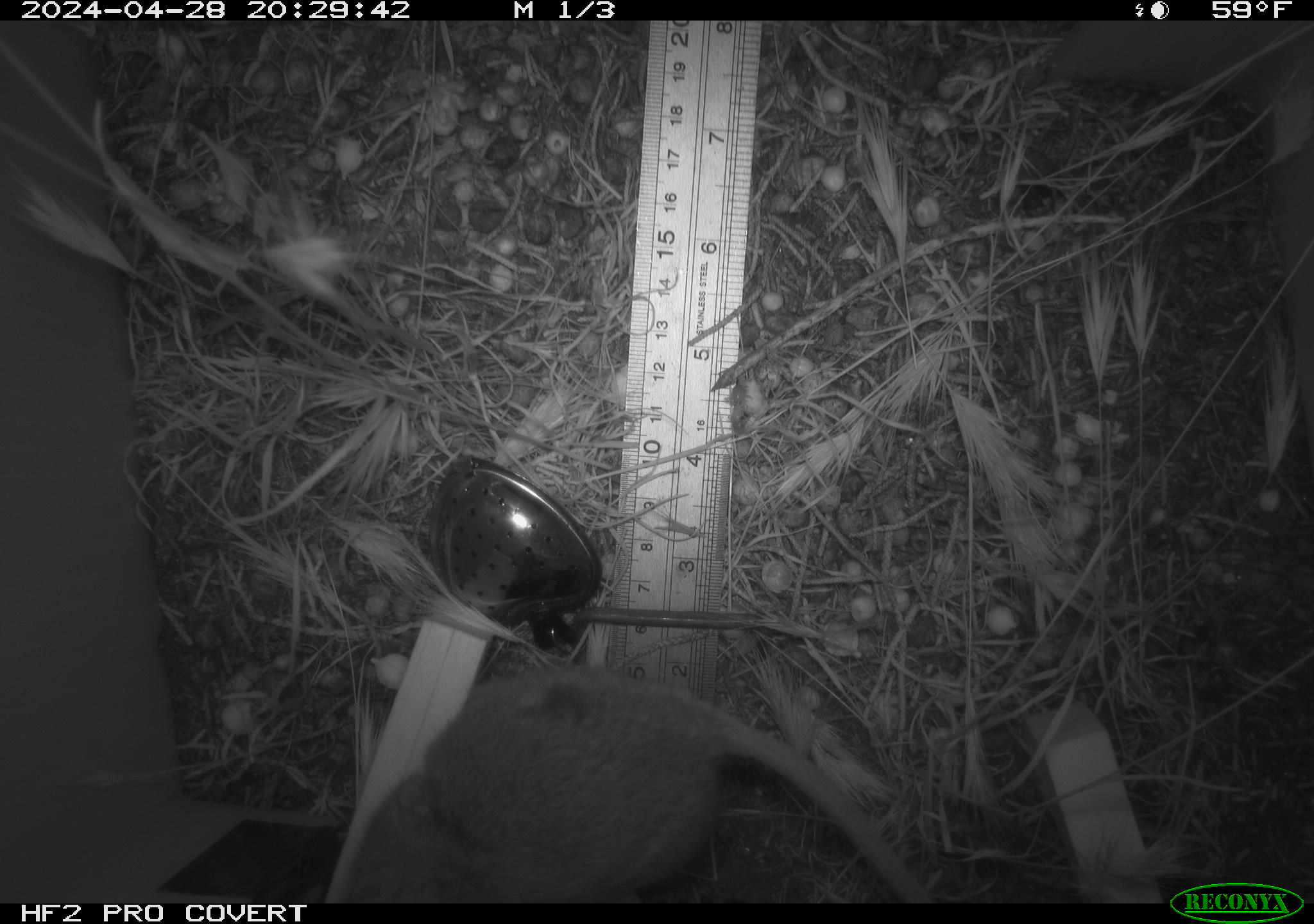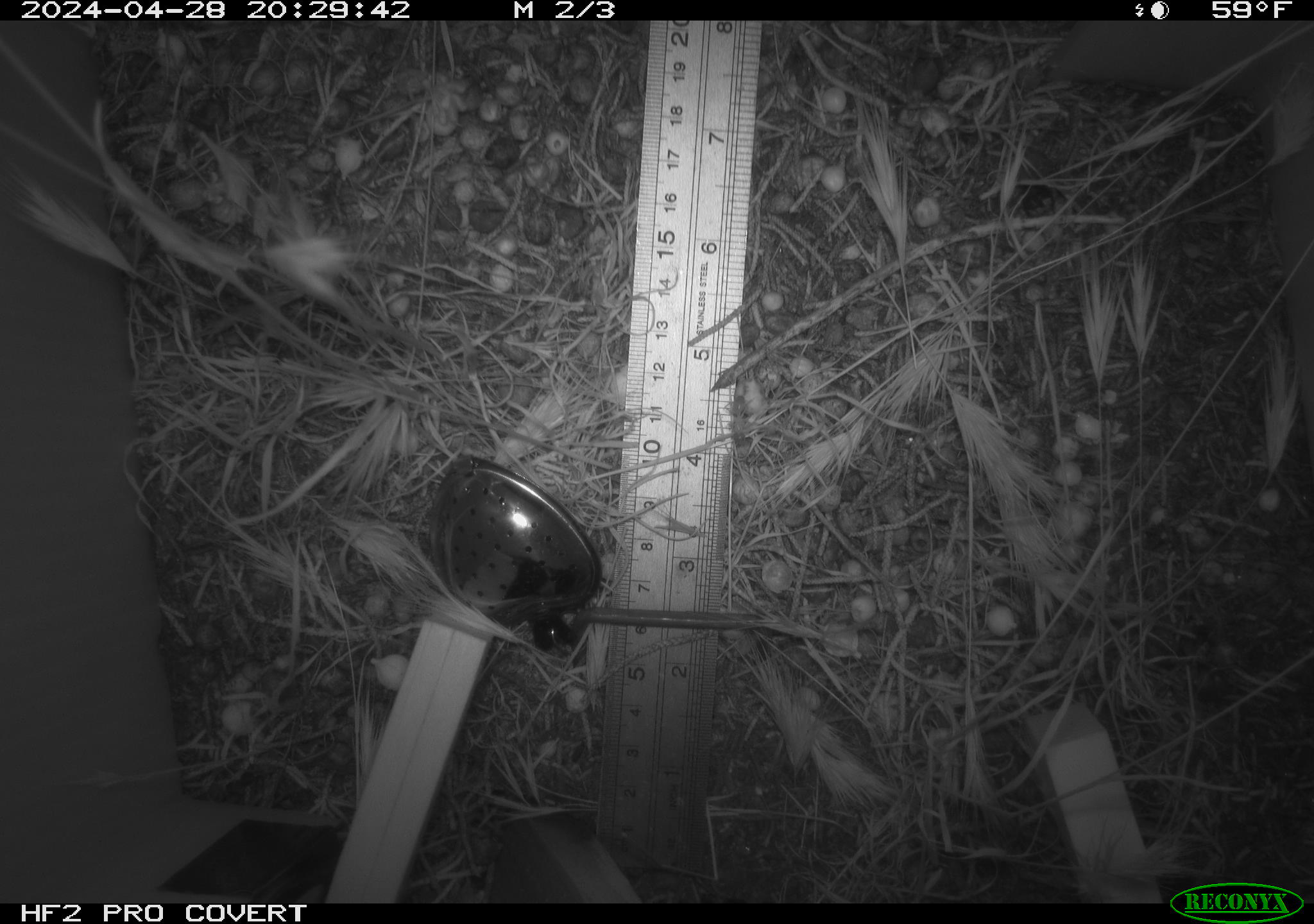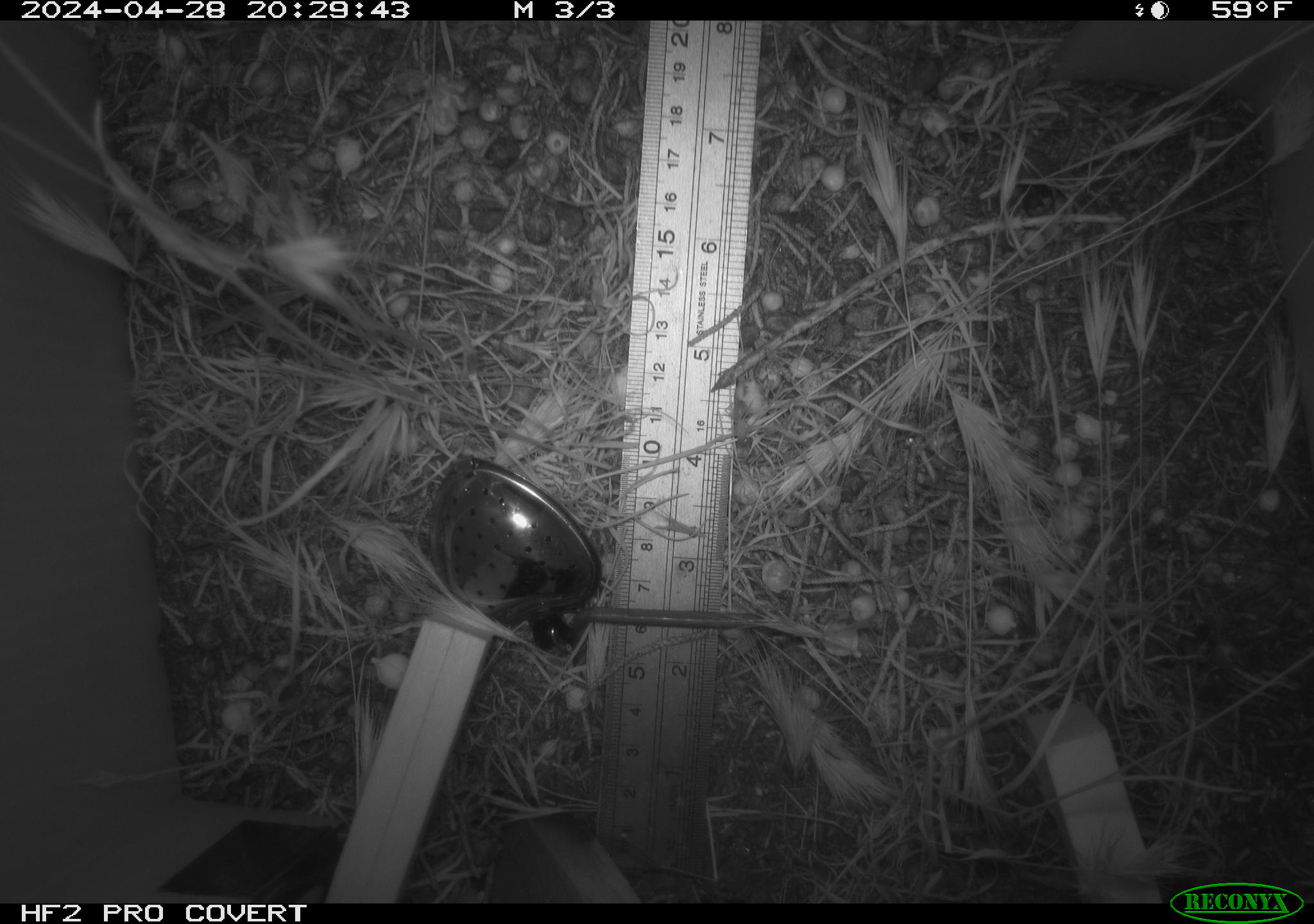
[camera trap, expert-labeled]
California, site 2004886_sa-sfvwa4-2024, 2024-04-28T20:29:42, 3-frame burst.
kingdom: Animalia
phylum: Chordata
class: Mammalia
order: Rodentia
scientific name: Rodentia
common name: mouse species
Mouse species (Rodentia).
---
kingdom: Animalia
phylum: Arthropoda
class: Insecta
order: Hymenoptera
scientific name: Hymenoptera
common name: ants, bees, wasps, and sawflies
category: hymenoptera order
Hymenoptera order (ants, bees, wasps, and sawflies) (Hymenoptera).